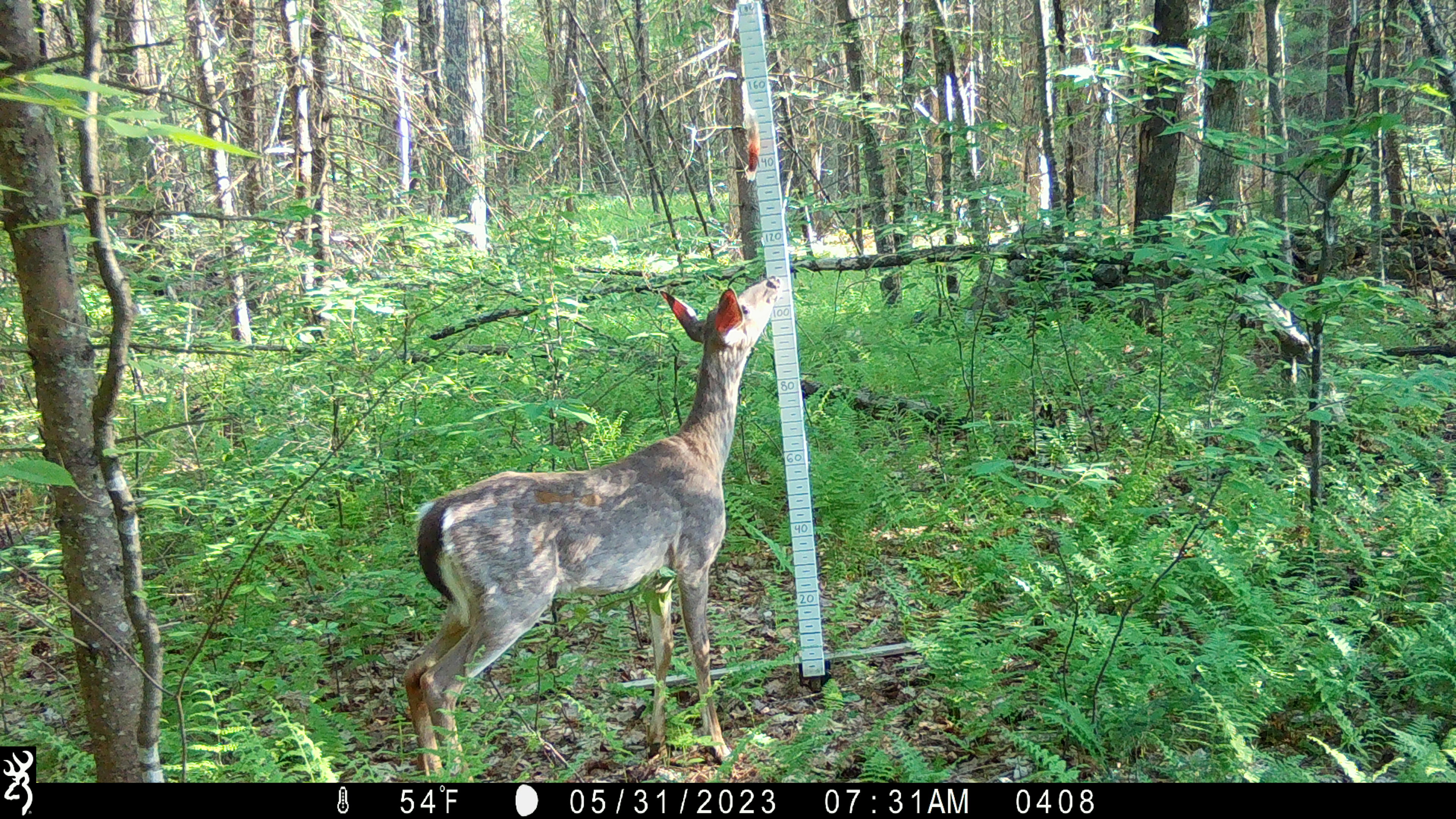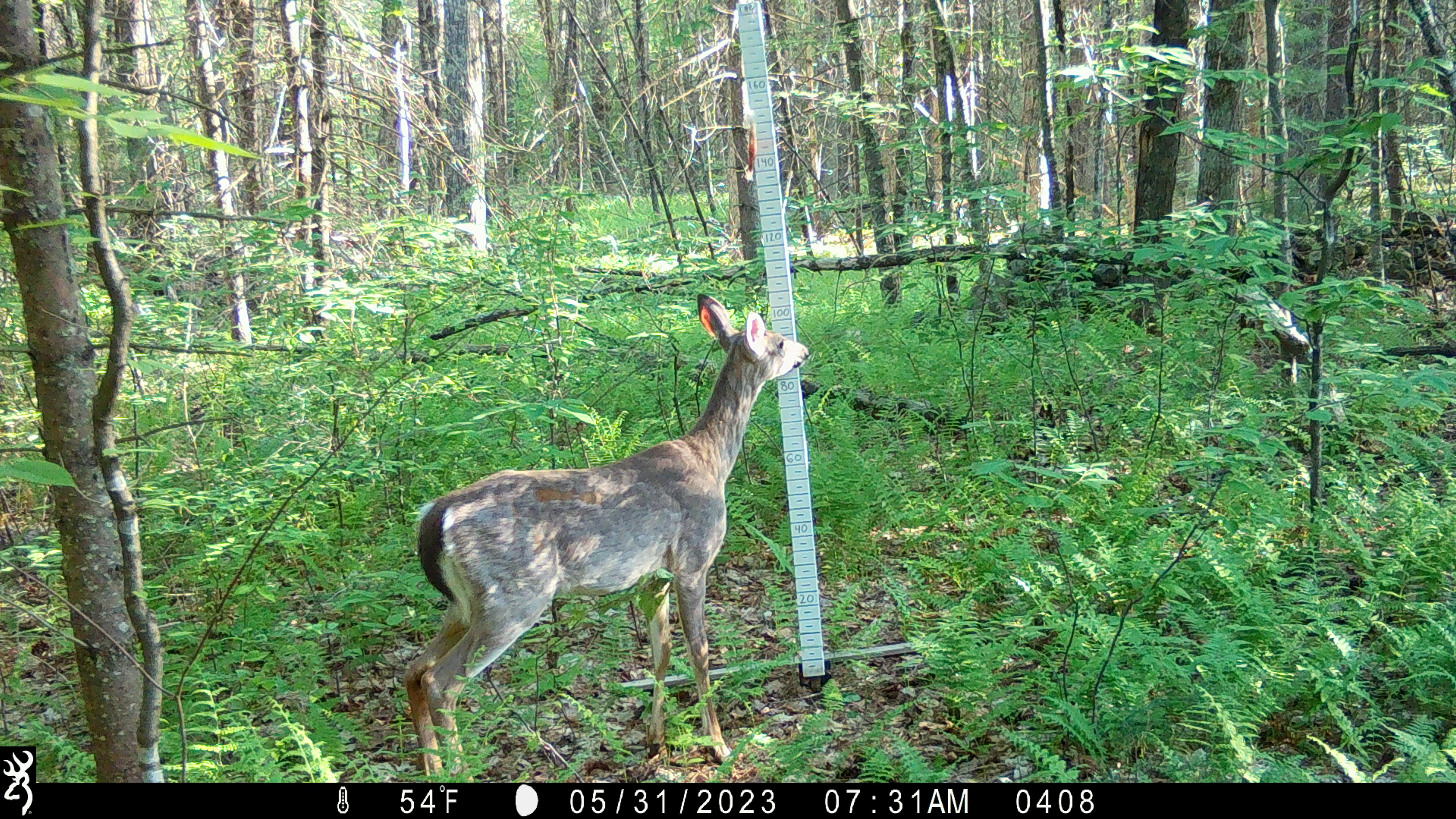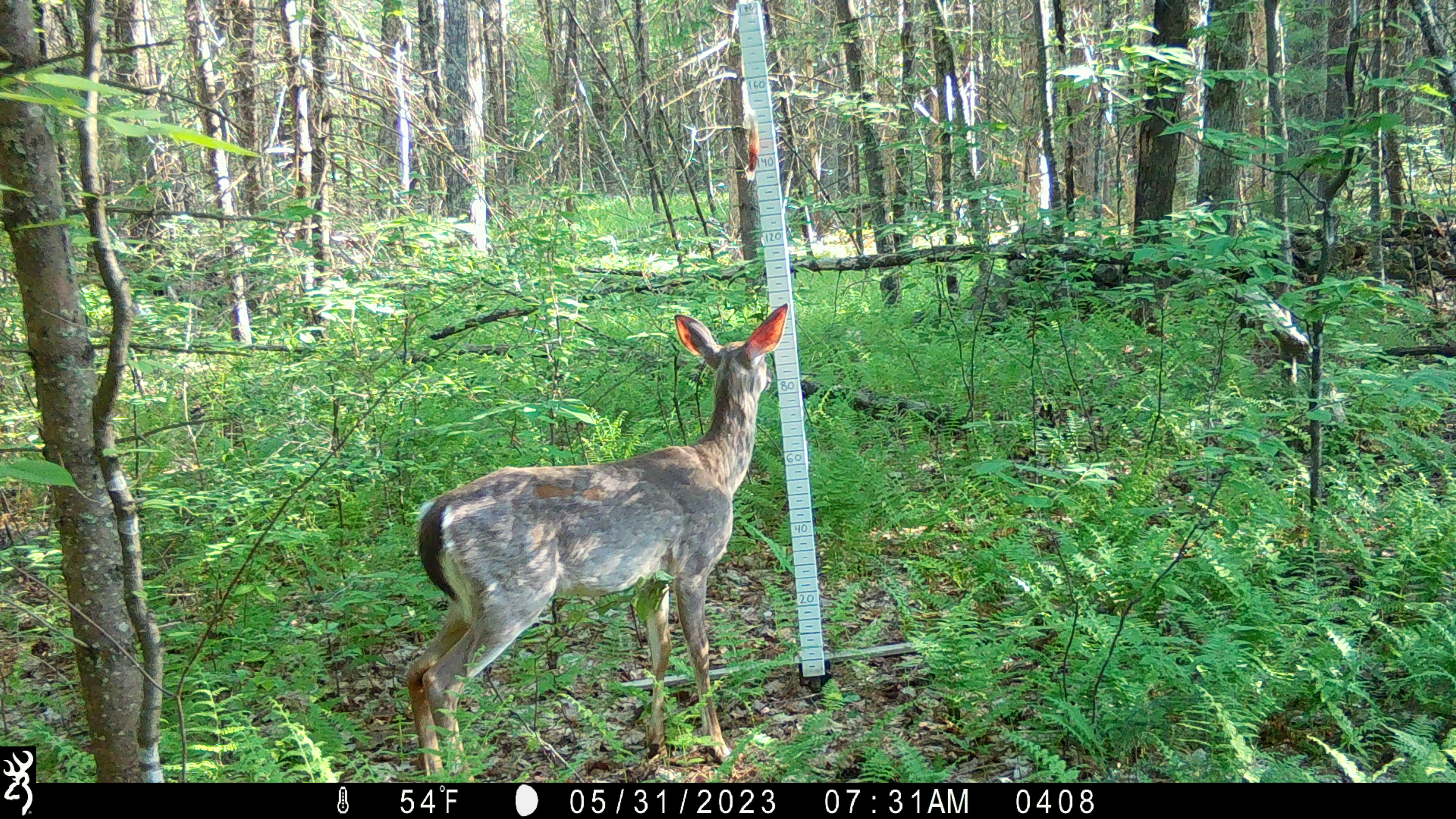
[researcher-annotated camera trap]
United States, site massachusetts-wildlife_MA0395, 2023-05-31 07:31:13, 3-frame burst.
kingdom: Animalia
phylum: Chordata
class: Mammalia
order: Artiodactyla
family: Cervidae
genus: Odocoileus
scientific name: Odocoileus virginianus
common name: white-tailed deer